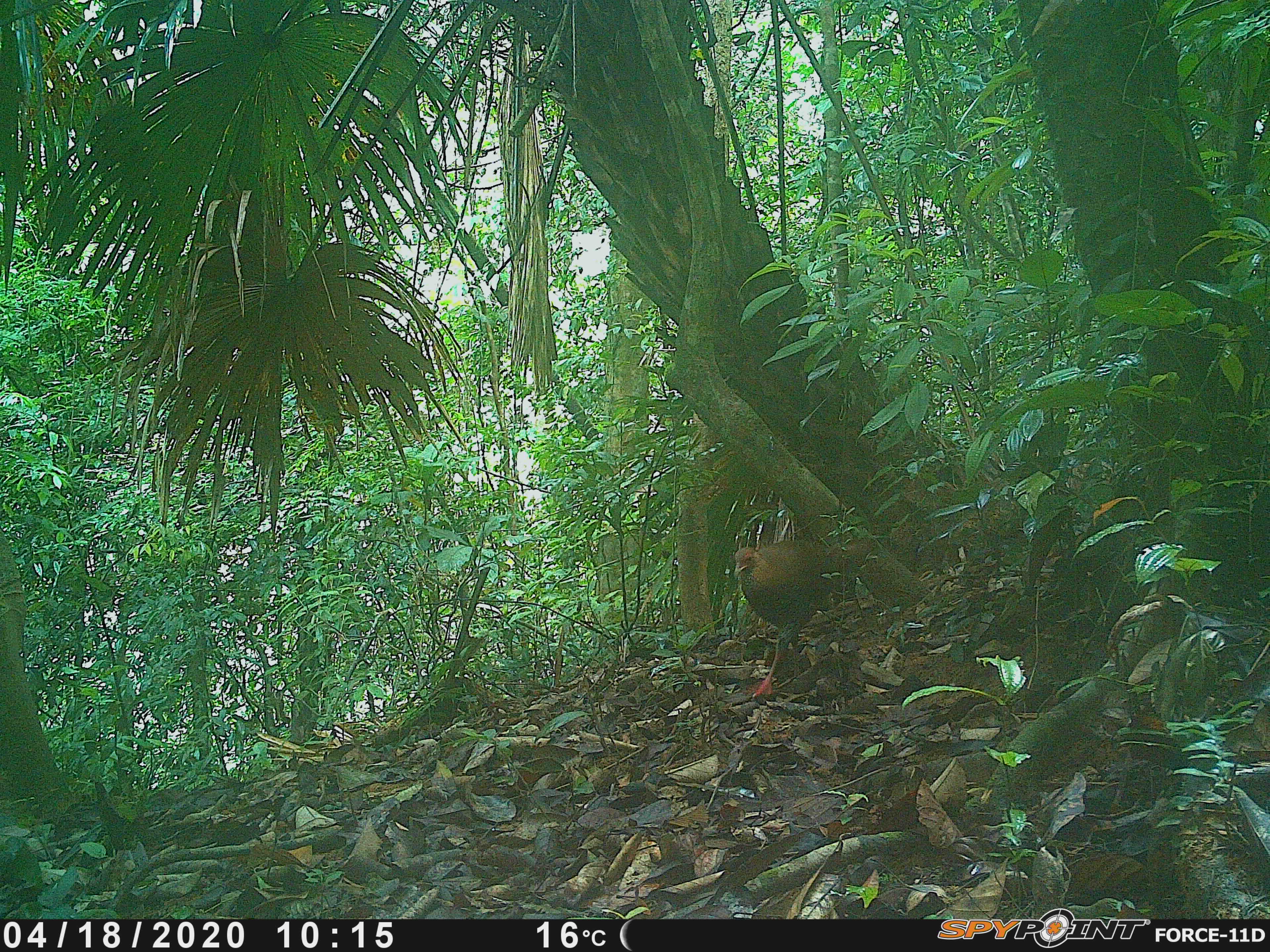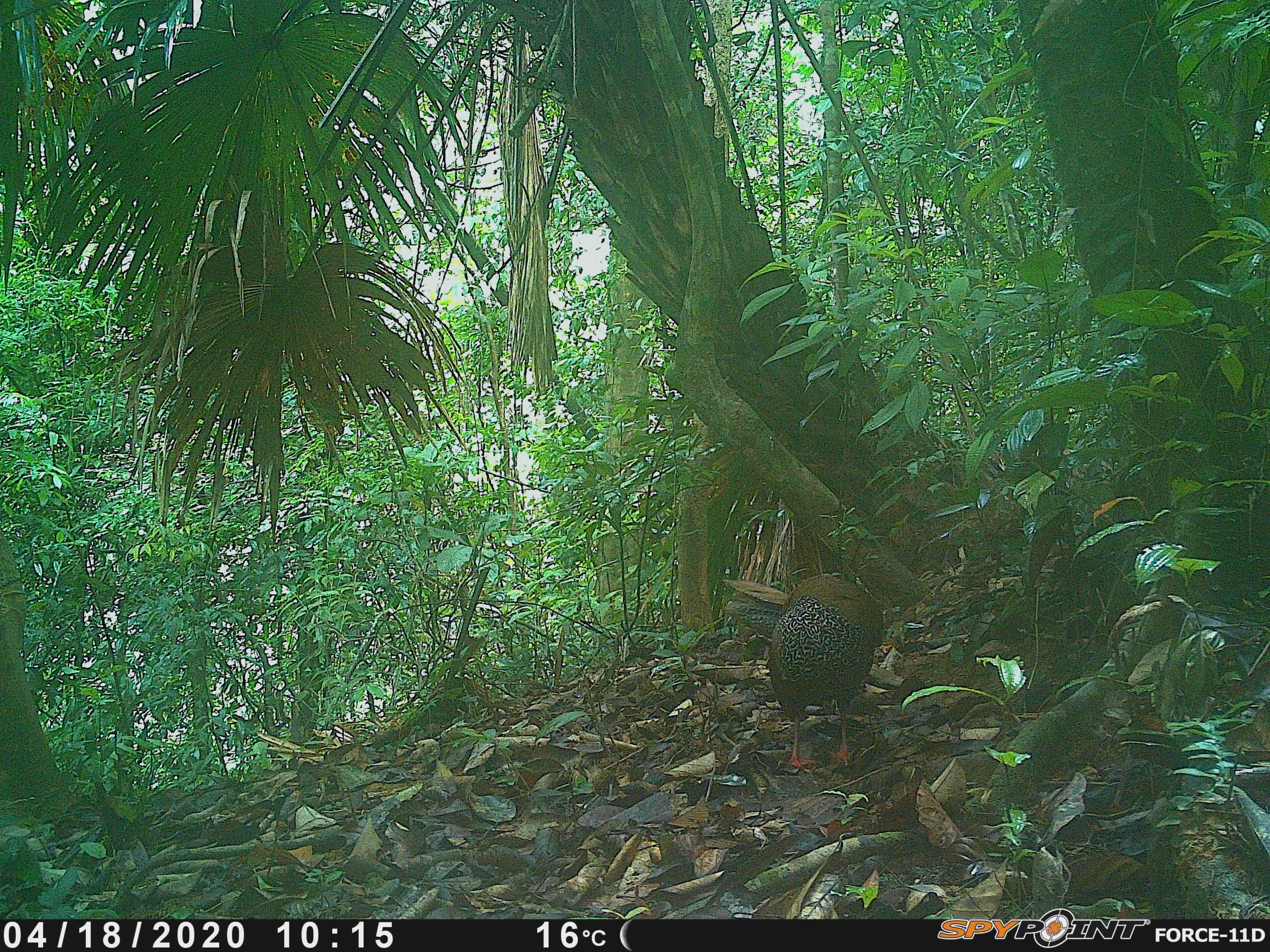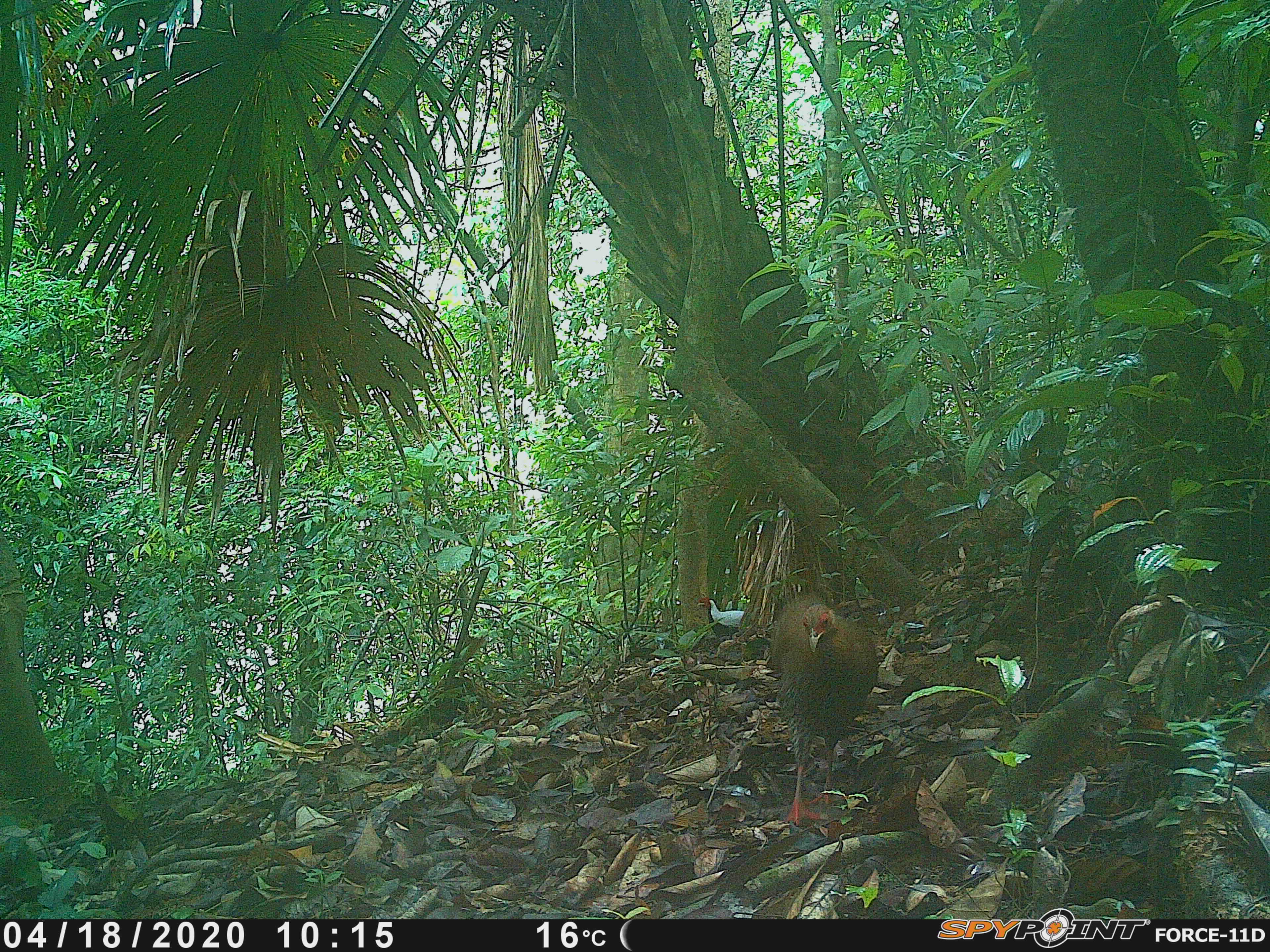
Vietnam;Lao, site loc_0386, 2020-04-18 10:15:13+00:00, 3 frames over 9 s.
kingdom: Animalia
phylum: Chordata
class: Aves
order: Galliformes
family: Phasianidae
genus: Lophura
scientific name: Lophura nycthemera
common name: silver pheasant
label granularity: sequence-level